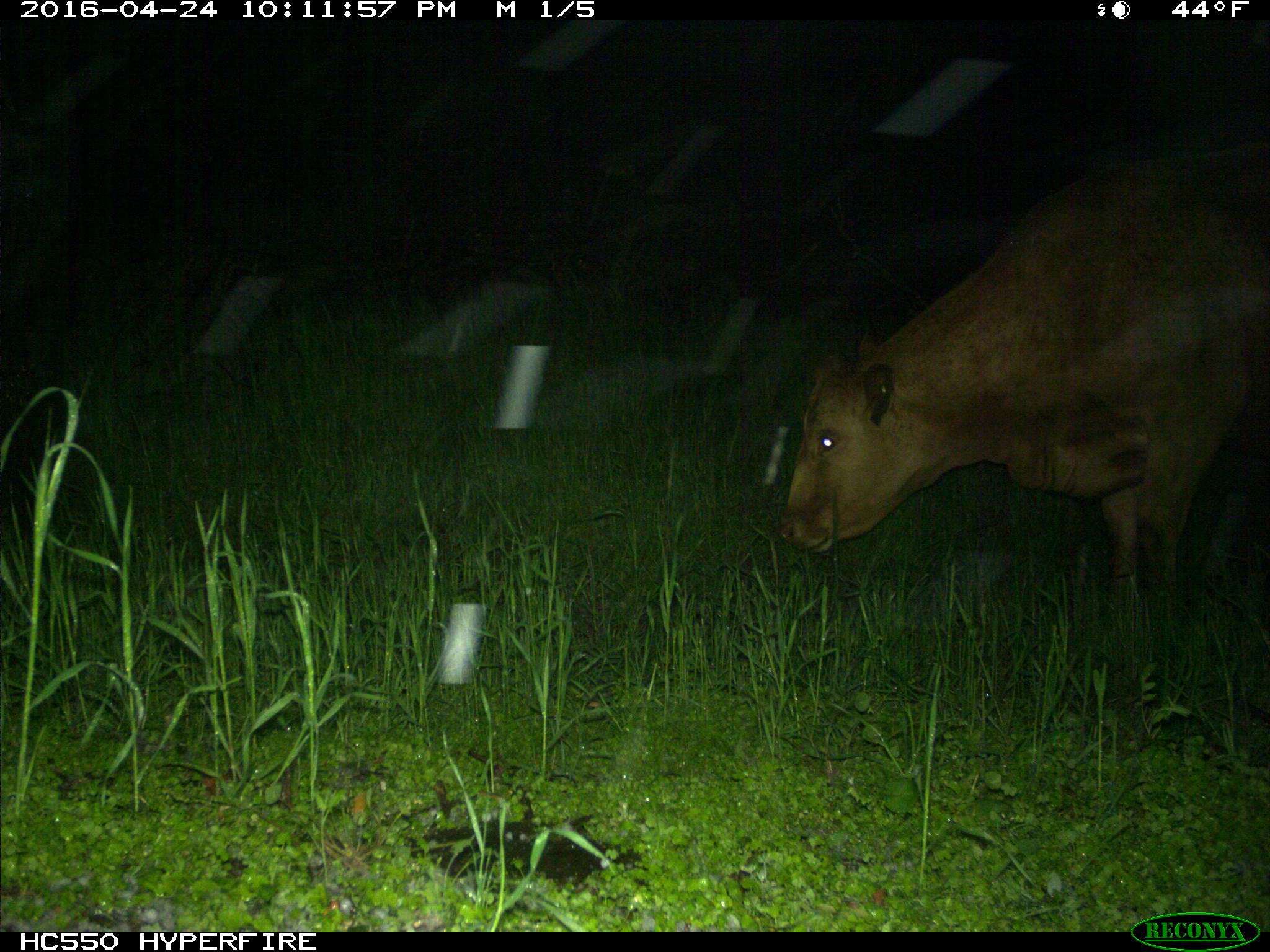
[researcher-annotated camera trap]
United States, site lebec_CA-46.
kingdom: Animalia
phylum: Chordata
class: Mammalia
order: Artiodactyla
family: Bovidae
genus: Bos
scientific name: Bos taurus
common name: domestic cow